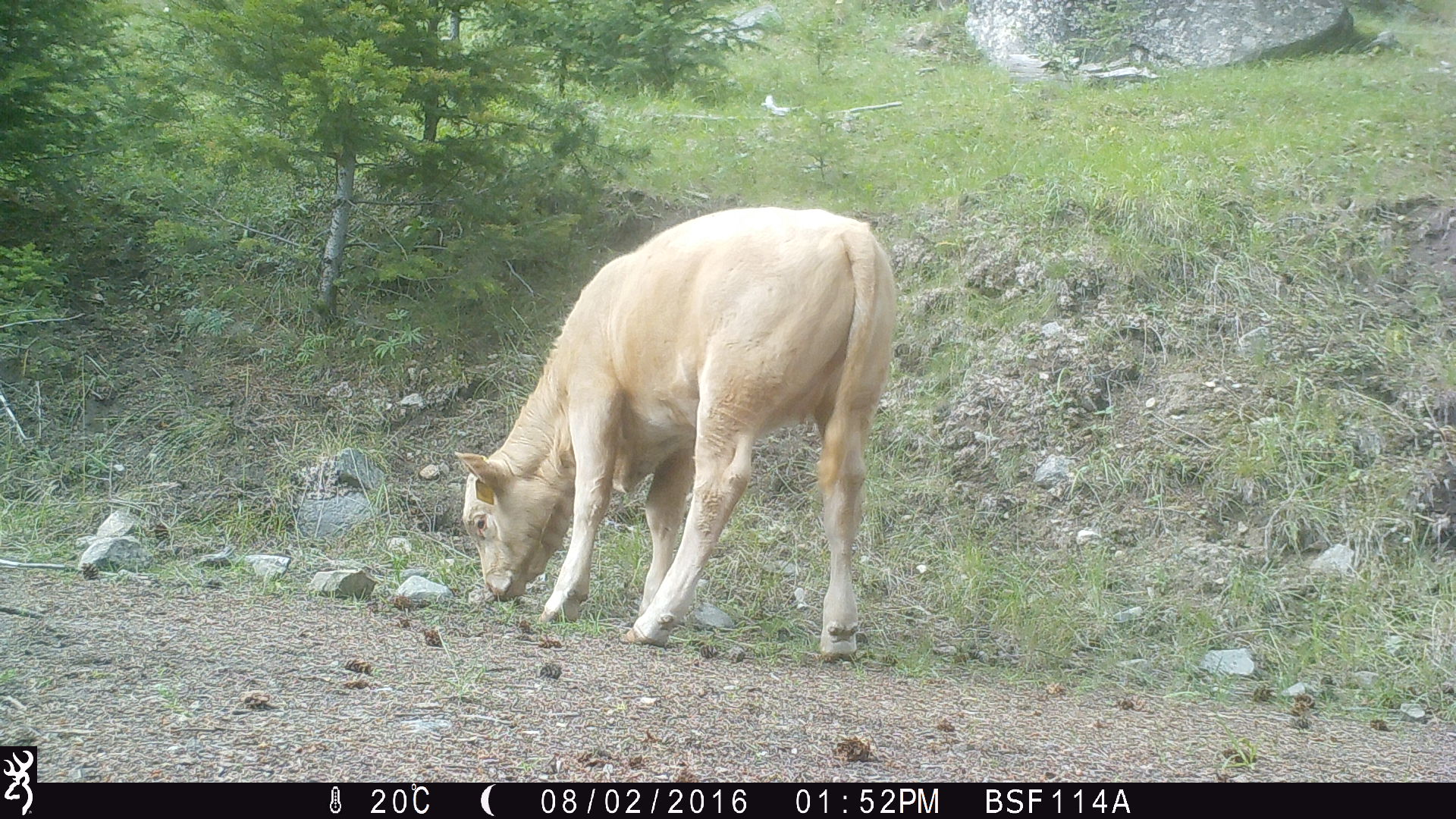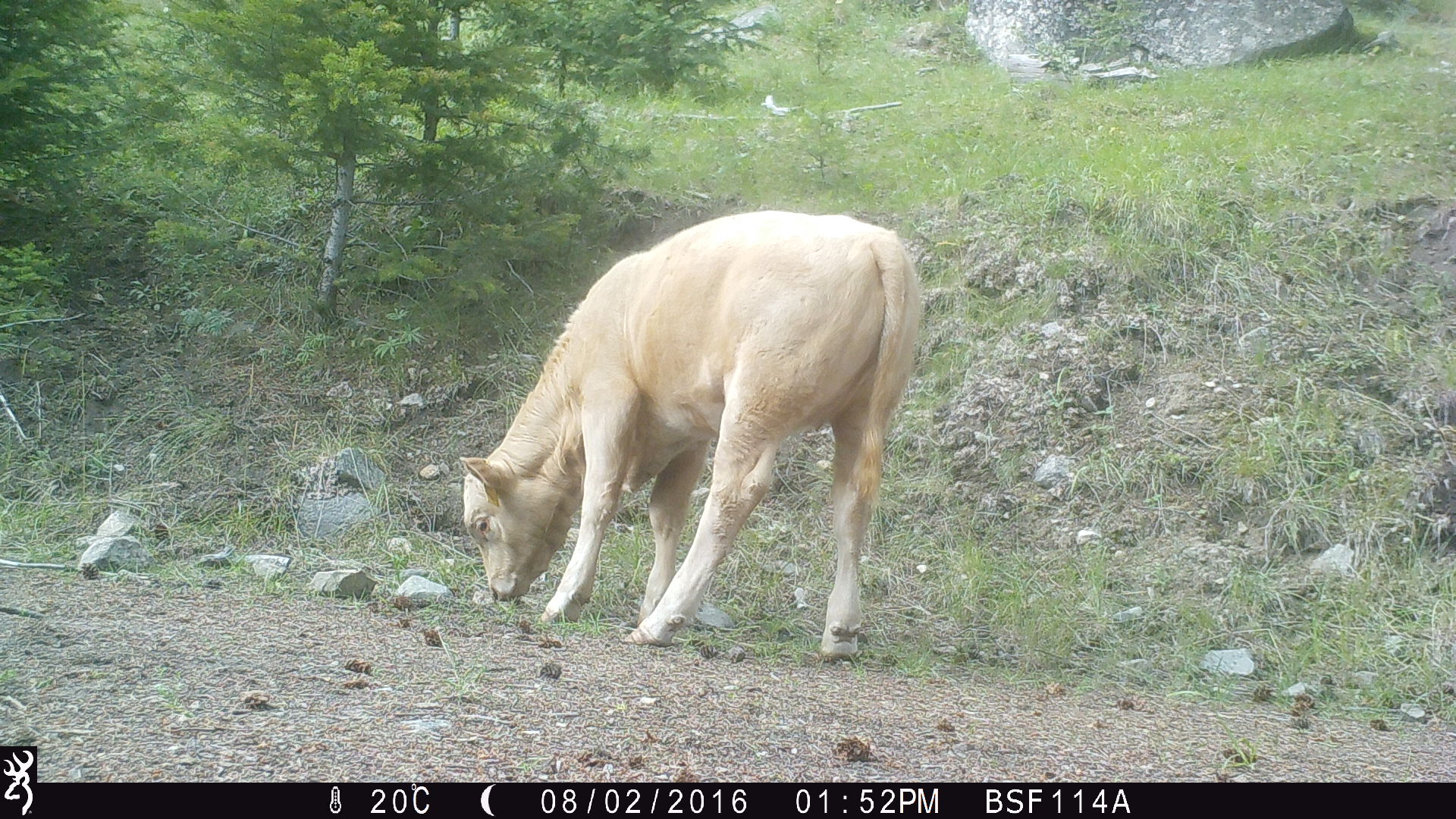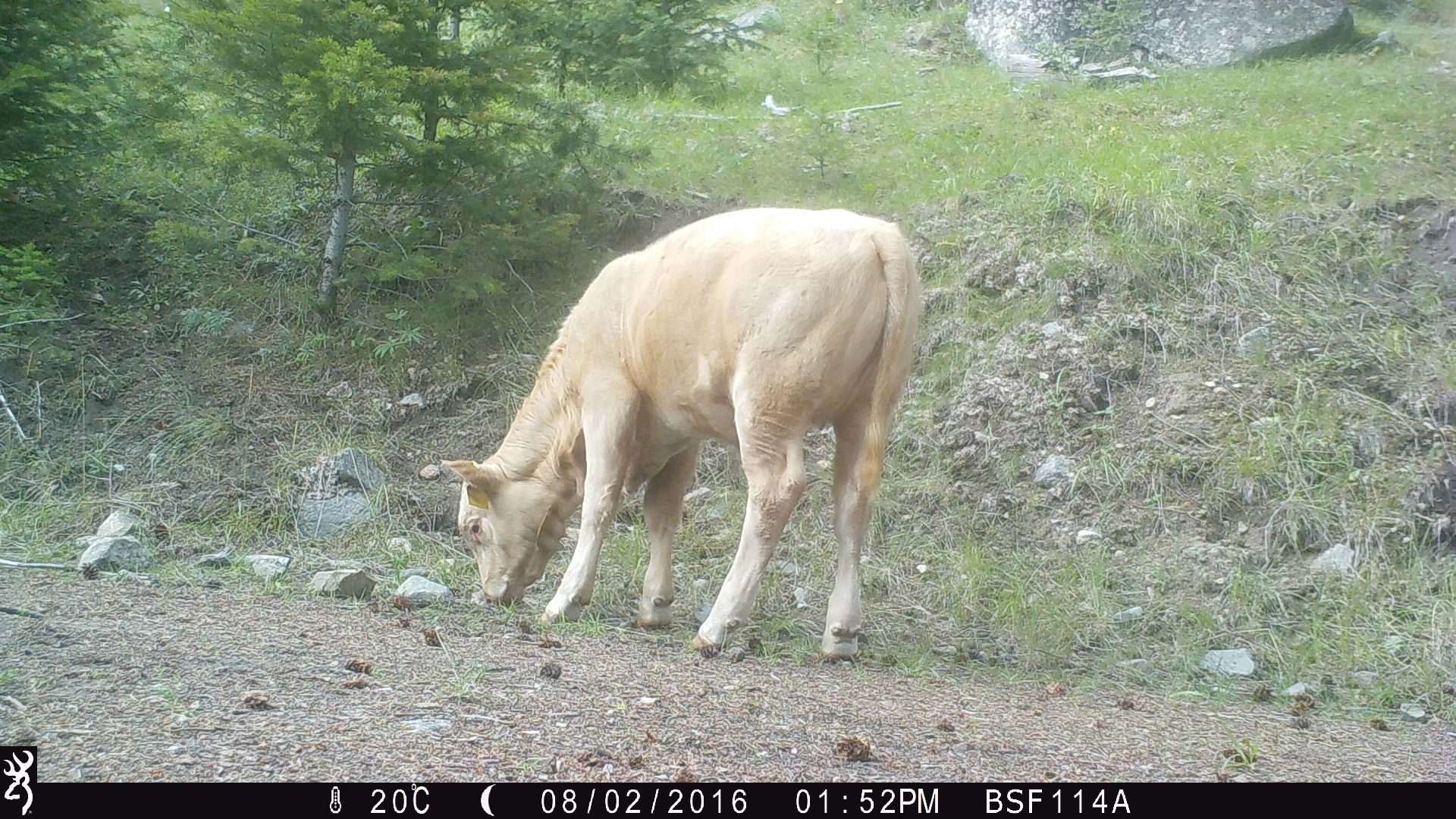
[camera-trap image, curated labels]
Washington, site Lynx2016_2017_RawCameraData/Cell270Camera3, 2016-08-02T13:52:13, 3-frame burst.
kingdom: Animalia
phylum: Chordata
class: Mammalia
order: Artiodactyla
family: Bovidae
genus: Bos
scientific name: Bos taurus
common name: domestic cattle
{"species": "domestic cattle (Bos taurus)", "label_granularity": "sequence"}